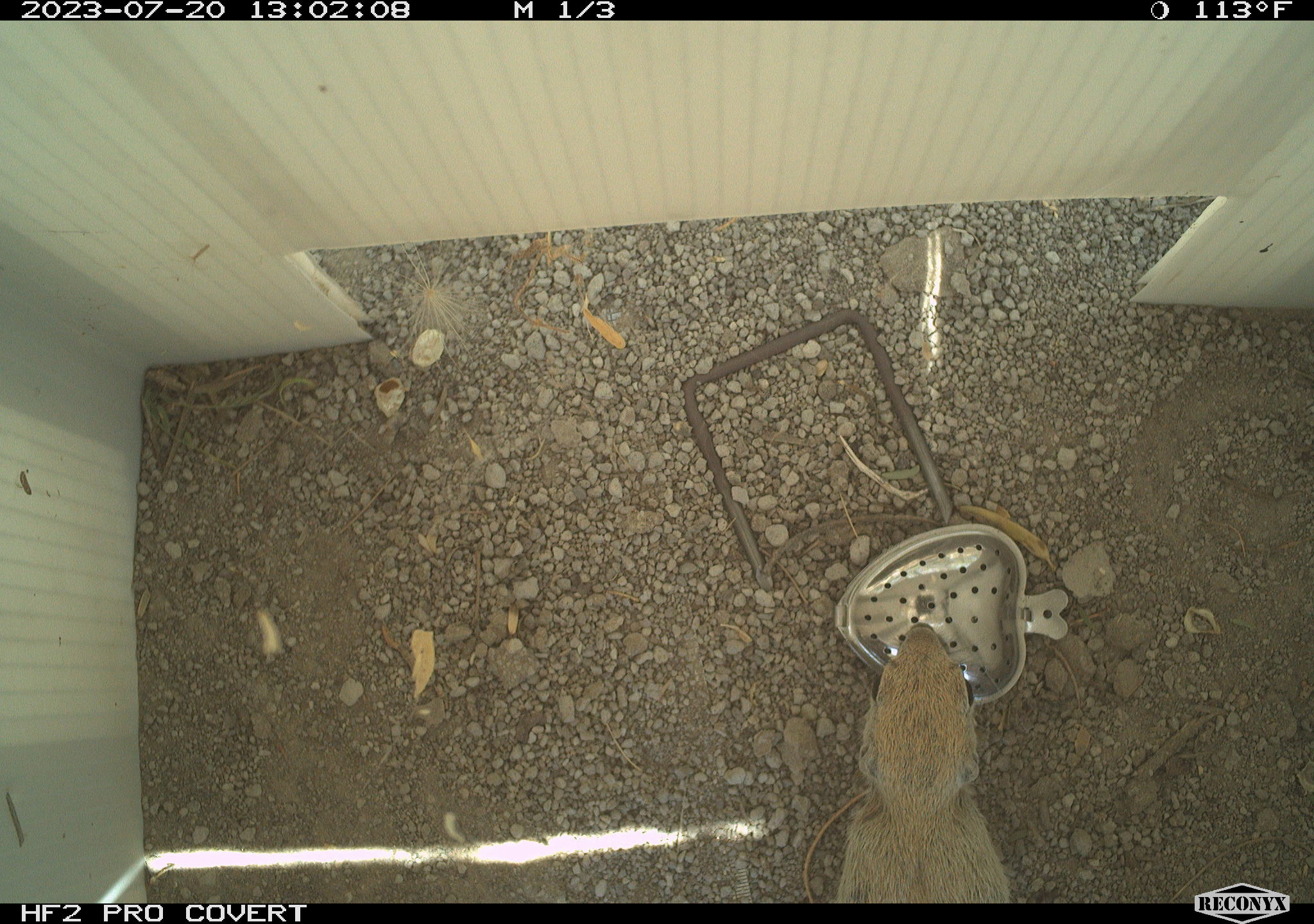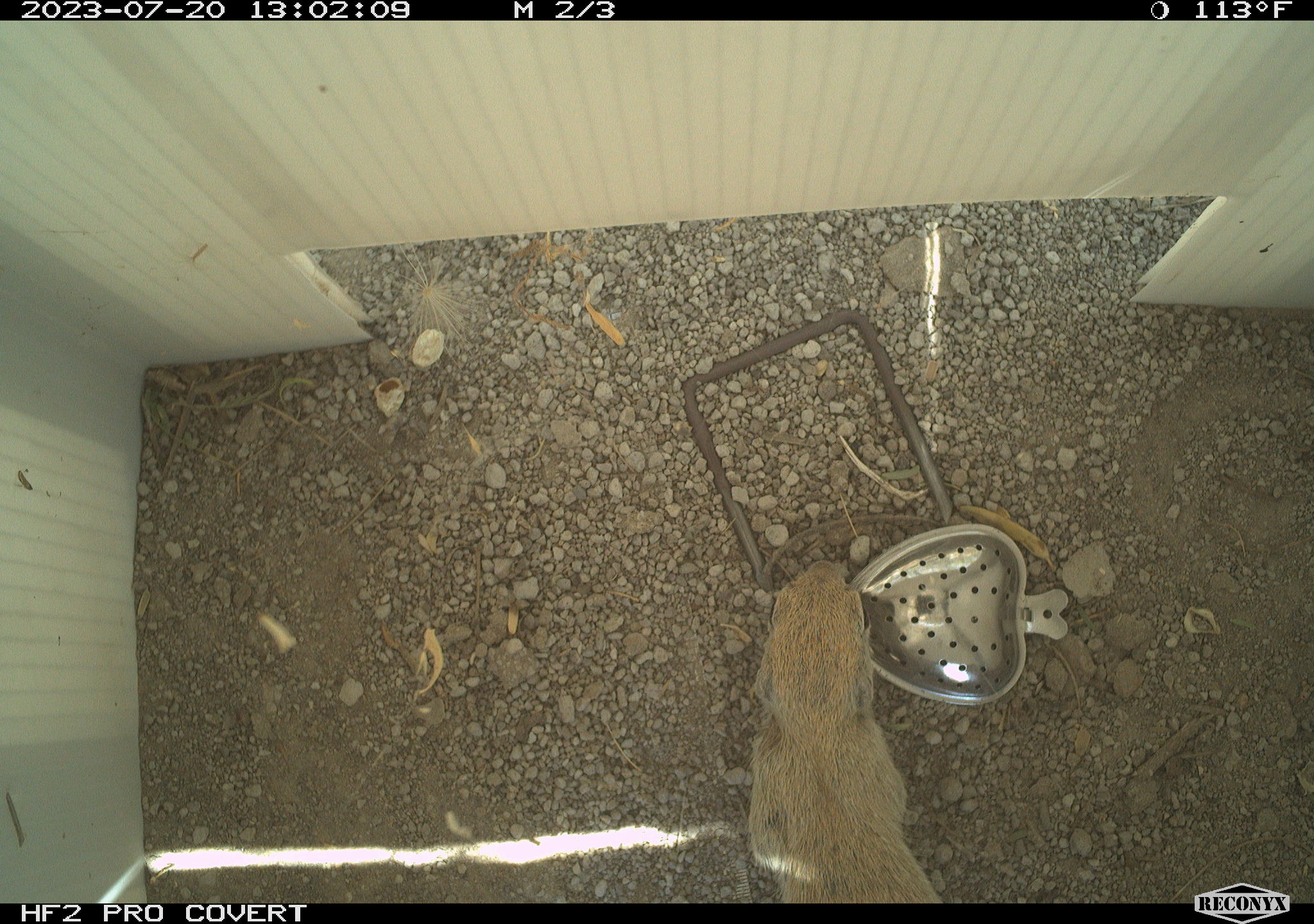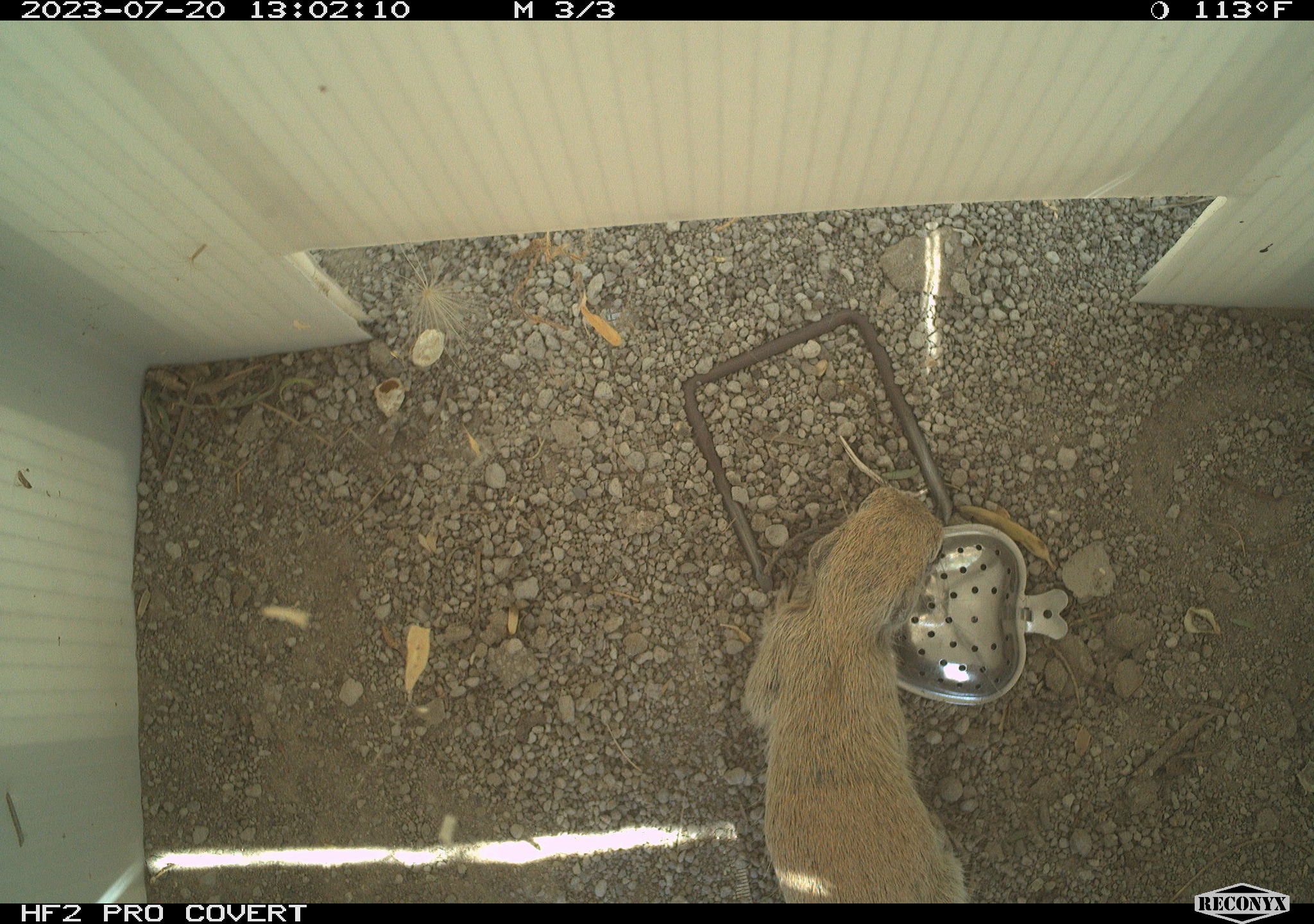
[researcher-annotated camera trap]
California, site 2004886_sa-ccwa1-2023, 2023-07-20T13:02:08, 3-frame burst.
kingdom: Animalia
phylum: Chordata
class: Mammalia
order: Rodentia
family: Sciuridae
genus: Xerospermophilus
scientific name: Xerospermophilus tereticaudus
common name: round-tailed ground squirrel